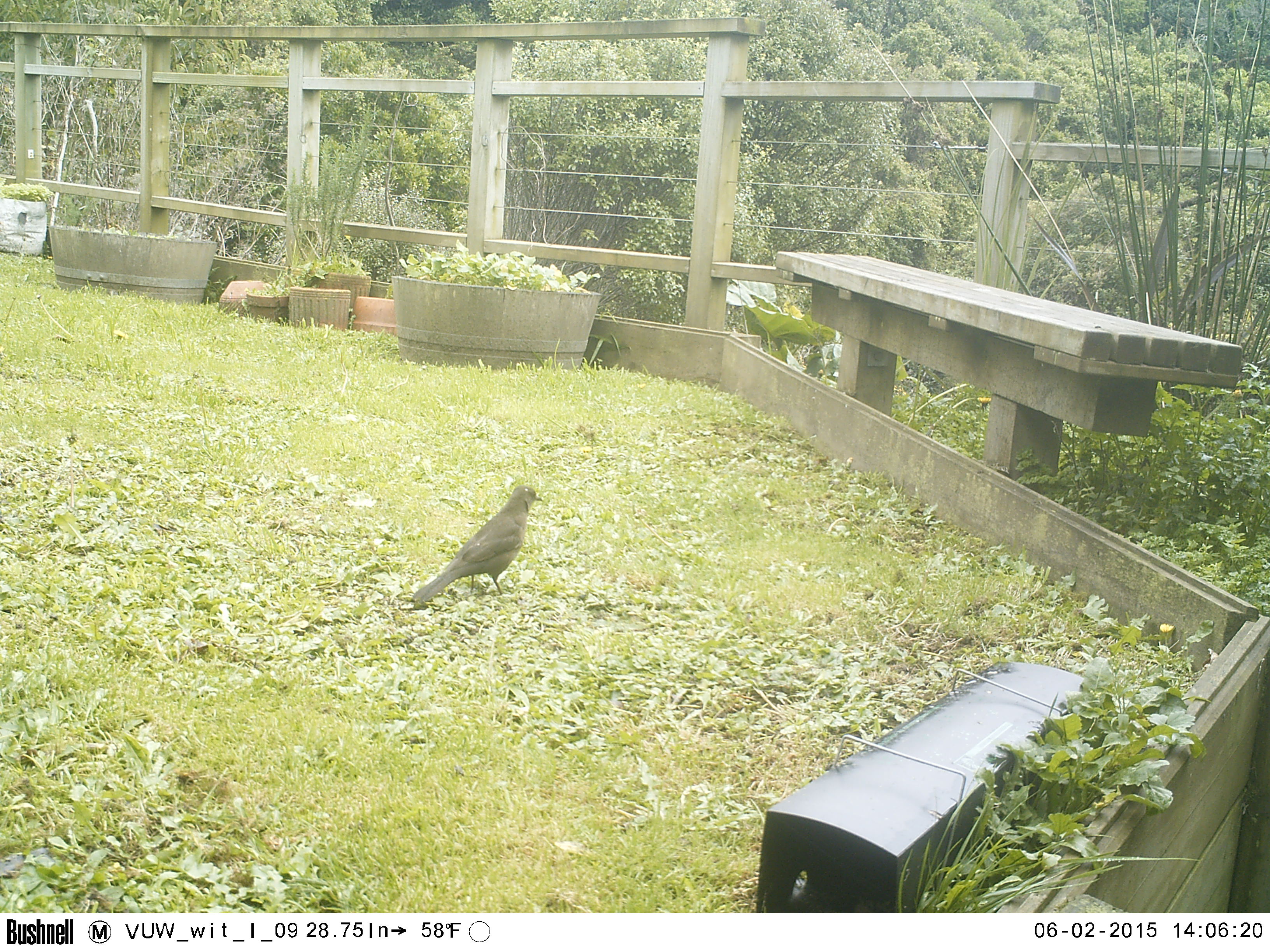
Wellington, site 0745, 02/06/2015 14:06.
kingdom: Animalia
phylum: Chordata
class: Aves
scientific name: Aves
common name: bird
Bird (Aves).